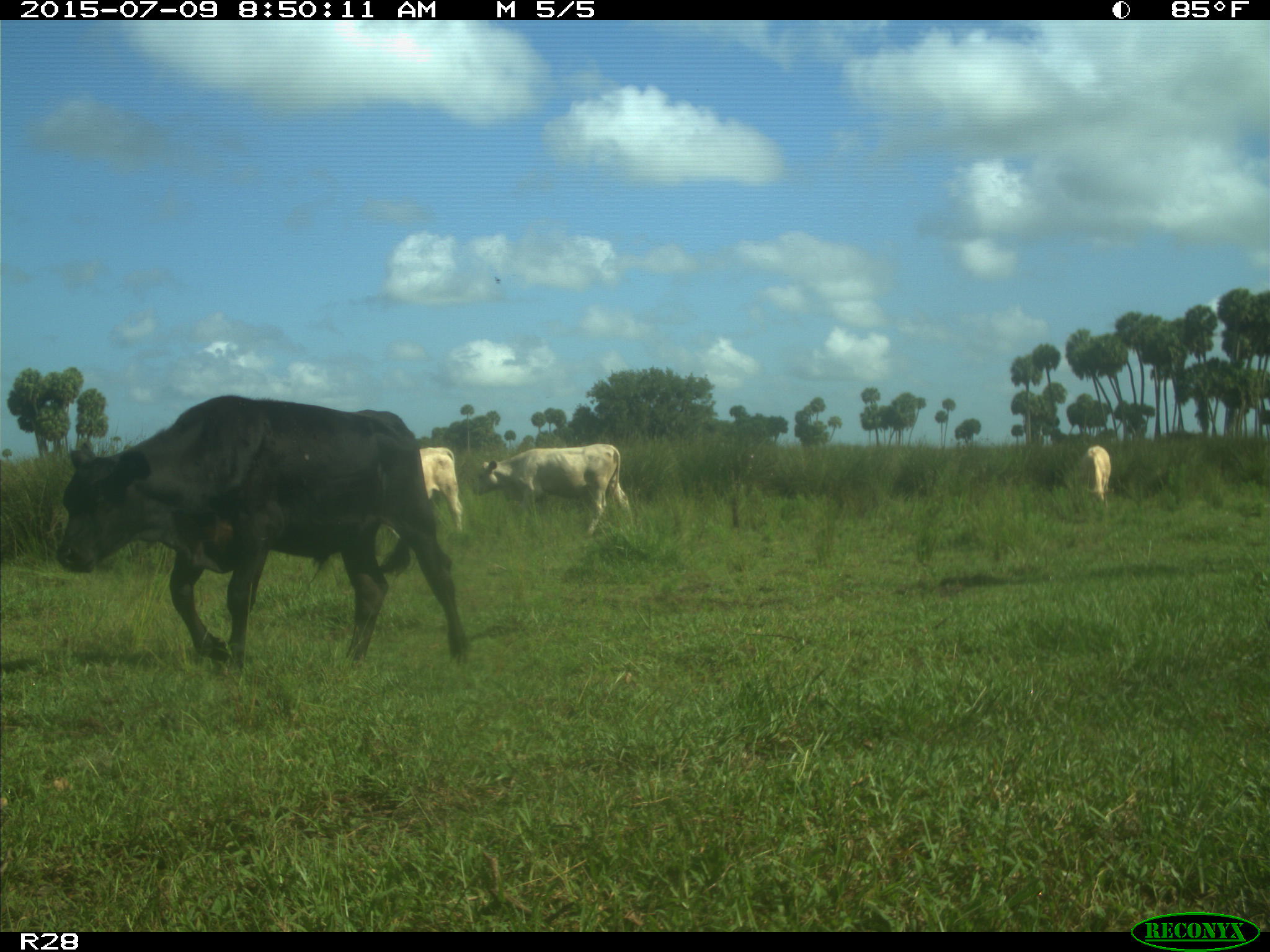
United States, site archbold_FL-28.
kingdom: Animalia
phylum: Chordata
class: Mammalia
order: Artiodactyla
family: Bovidae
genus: Bos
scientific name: Bos taurus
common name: domestic cow